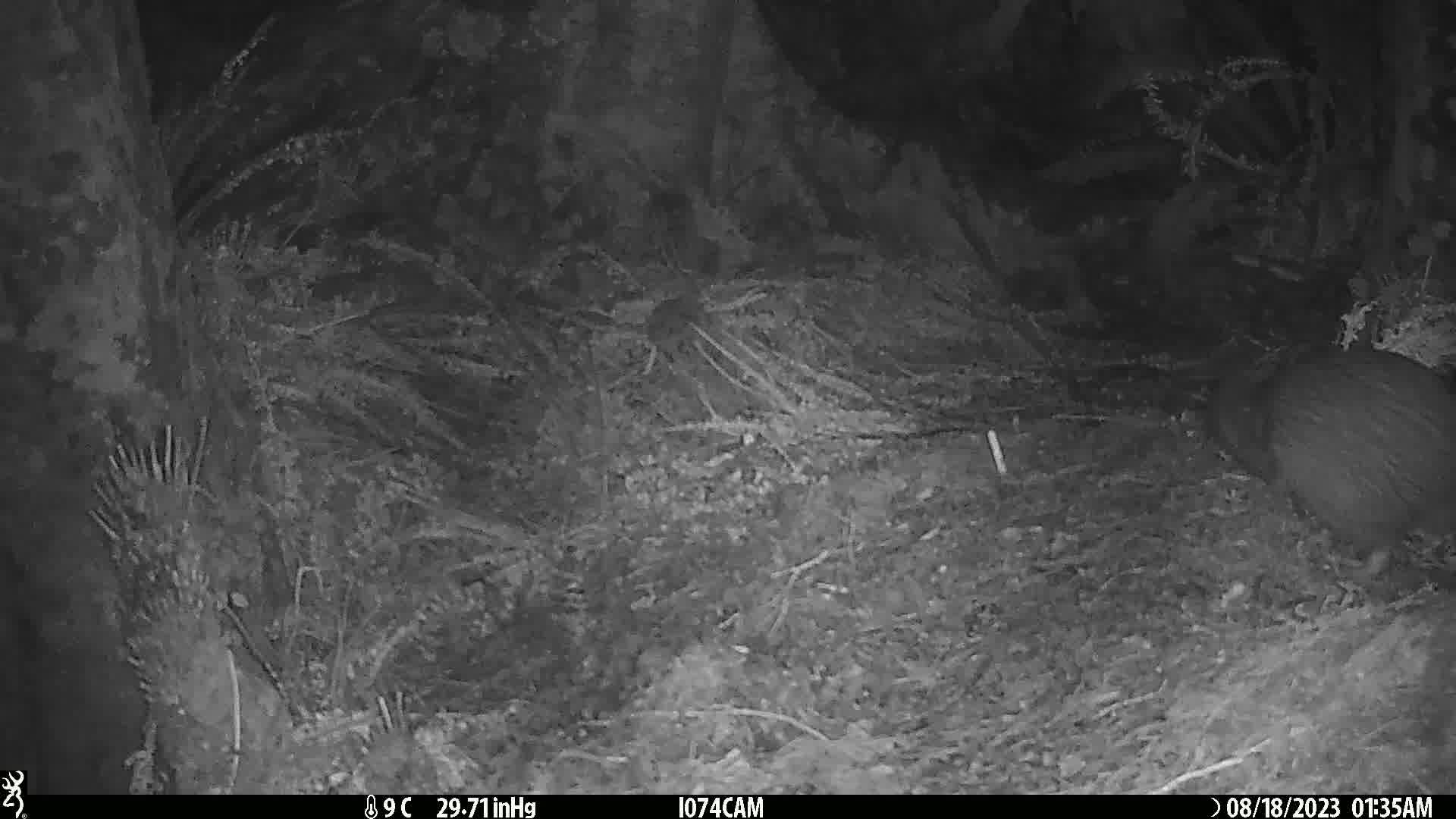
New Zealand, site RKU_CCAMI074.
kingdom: Animalia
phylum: Chordata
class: Aves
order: Apterygiformes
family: Apterygidae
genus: Apteryx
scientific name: Apteryx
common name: kiwi